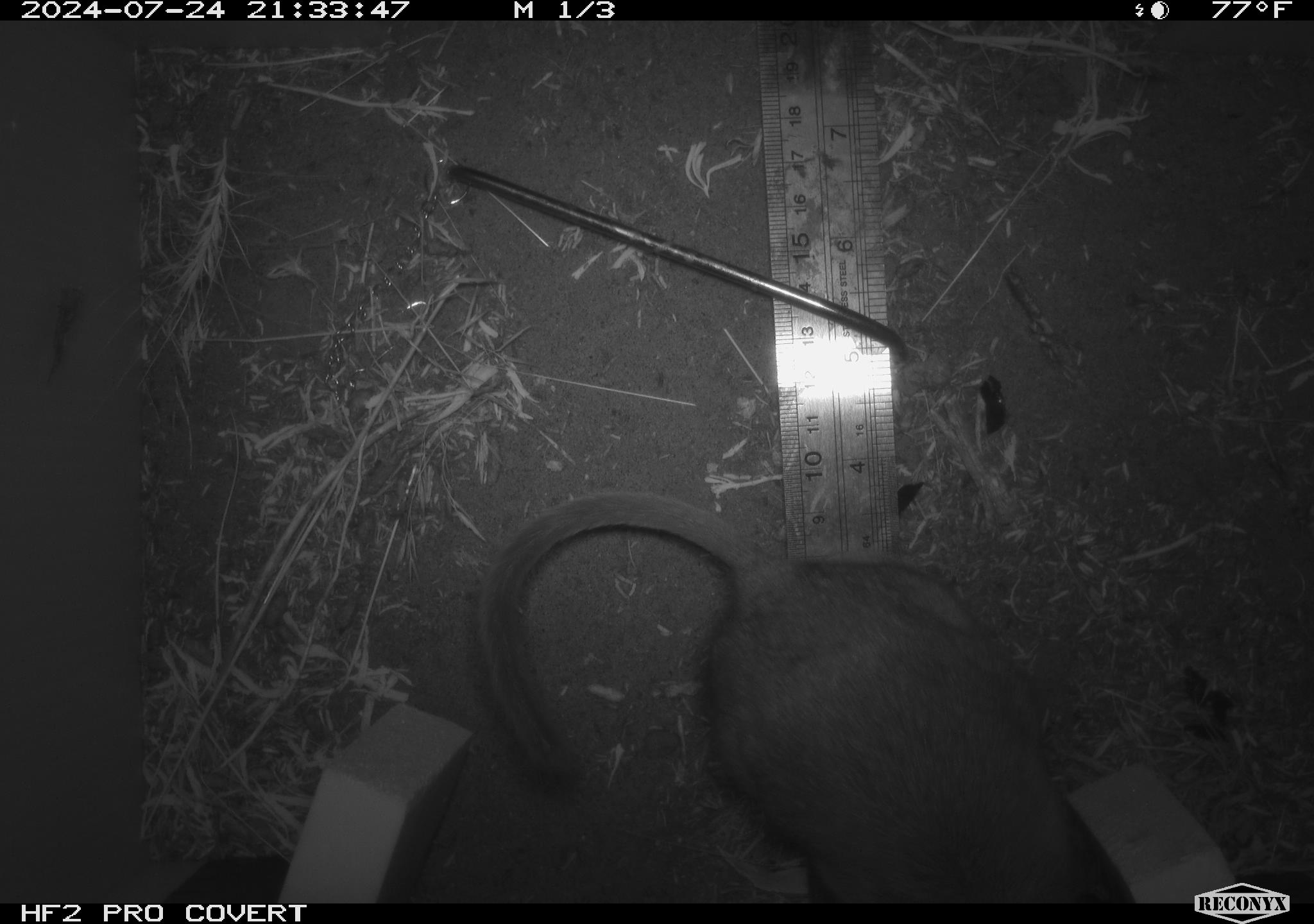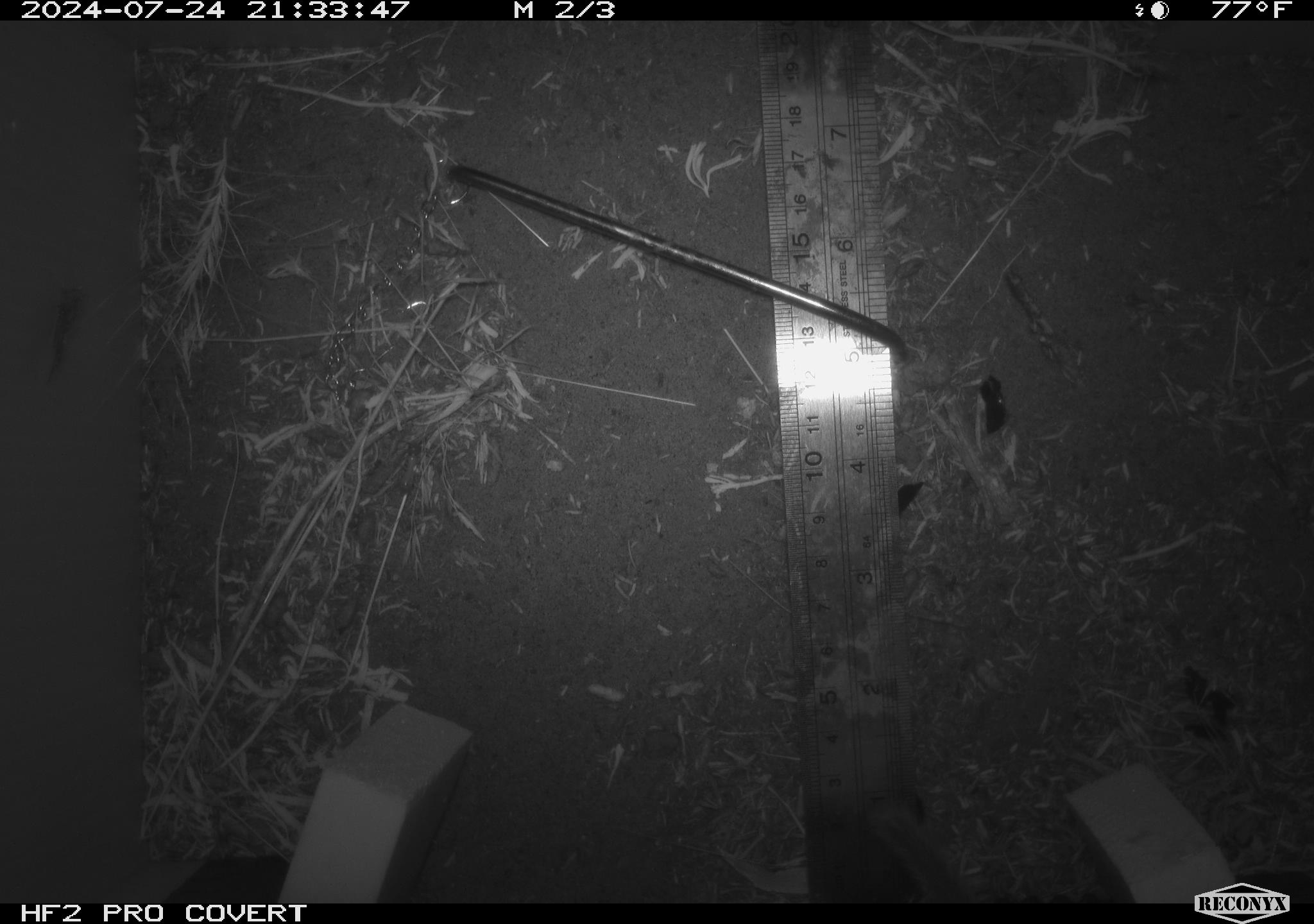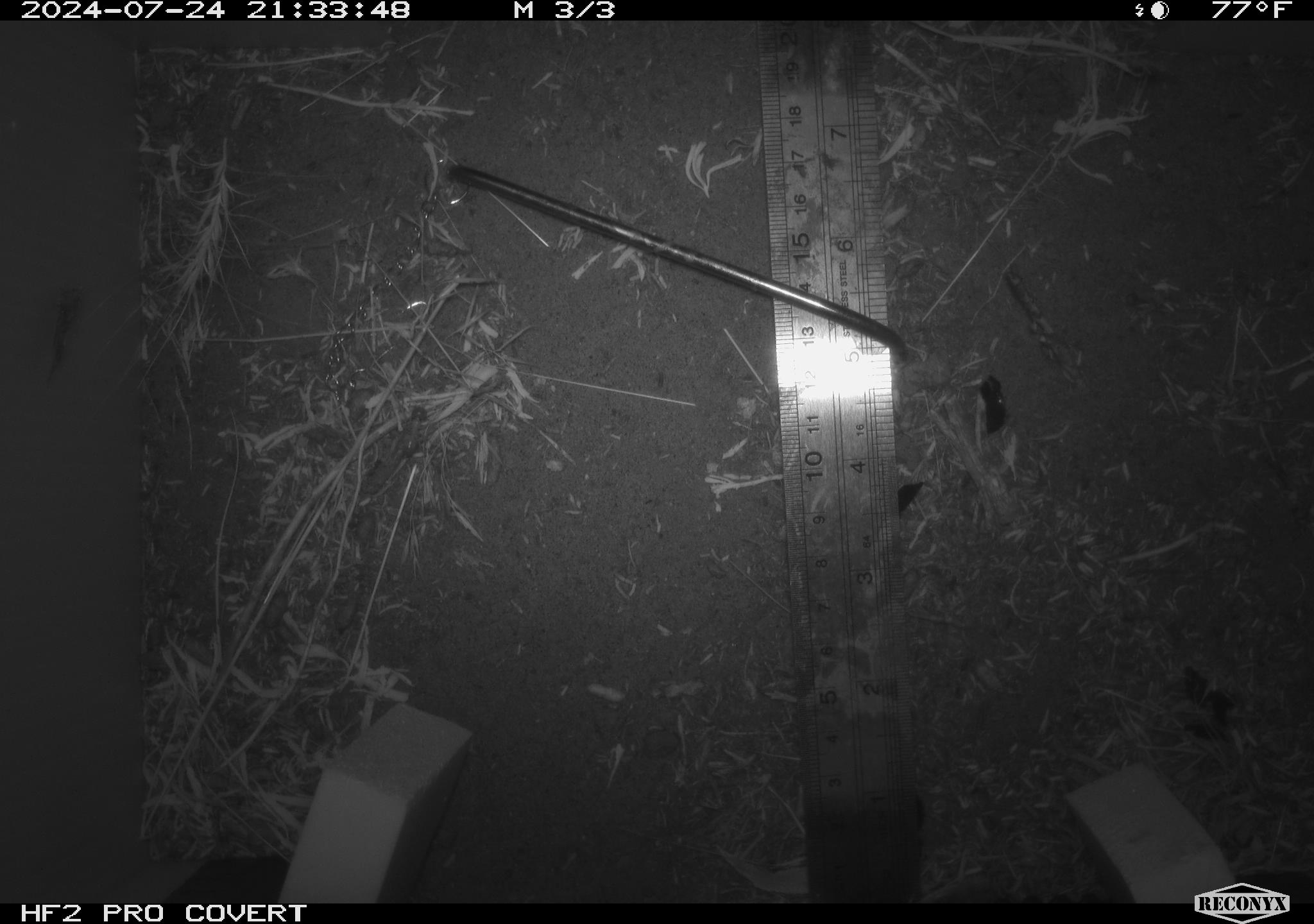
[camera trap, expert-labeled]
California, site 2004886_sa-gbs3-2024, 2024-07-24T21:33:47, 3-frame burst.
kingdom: Animalia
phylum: Chordata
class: Mammalia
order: Rodentia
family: Cricetidae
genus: Neotoma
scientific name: Neotoma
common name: pack rat or woodrat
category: neotoma species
Neotoma species (pack rat or woodrat) (Neotoma).